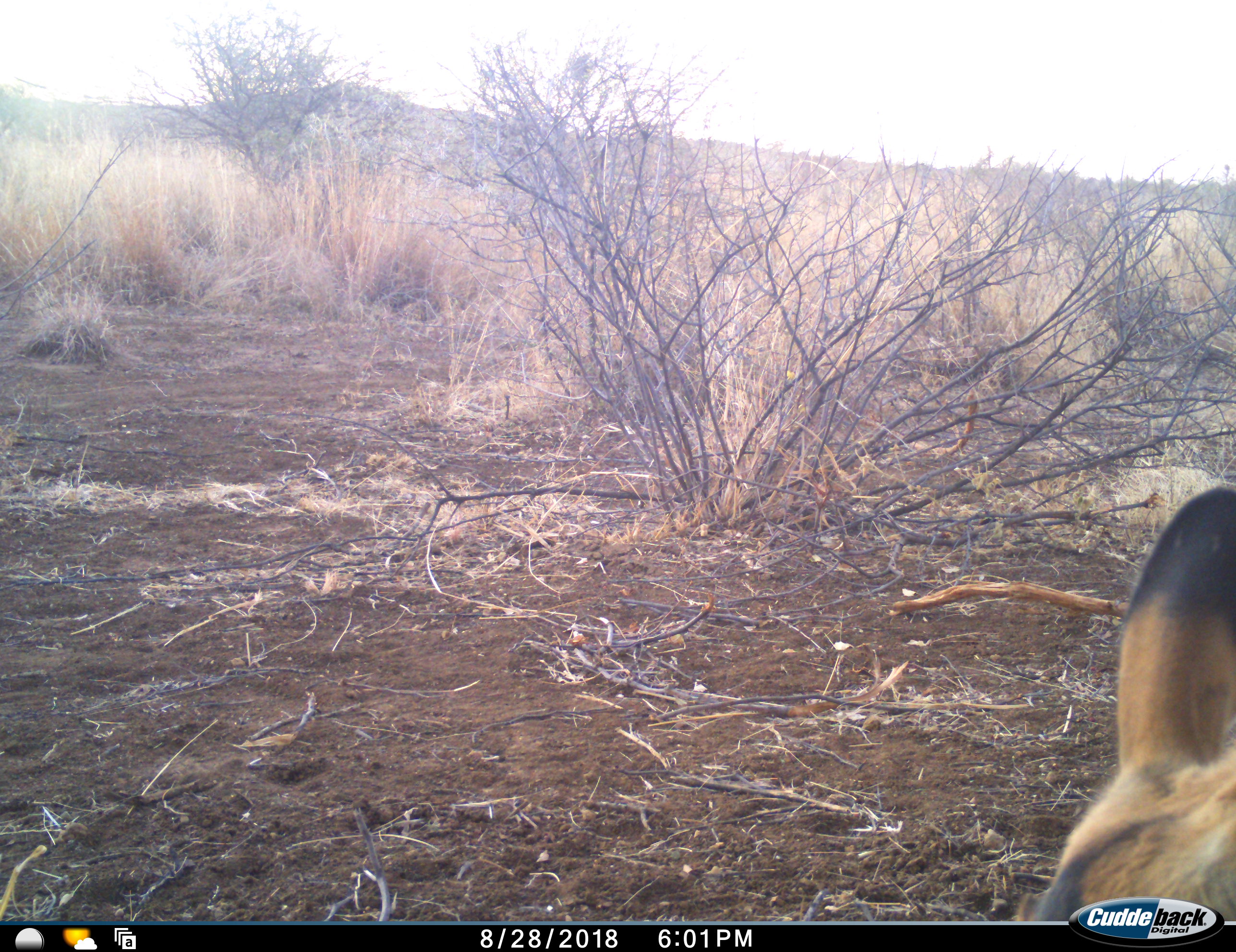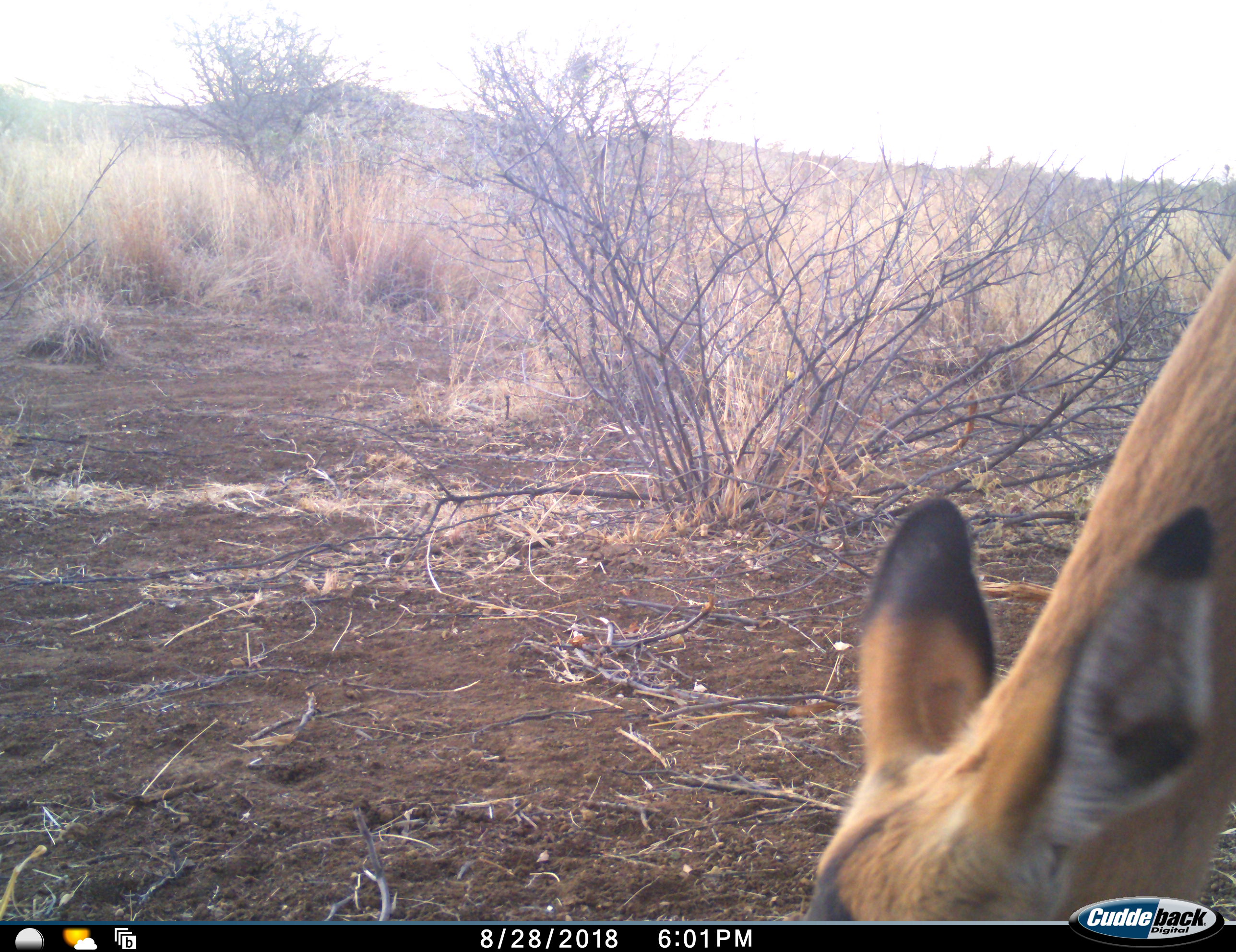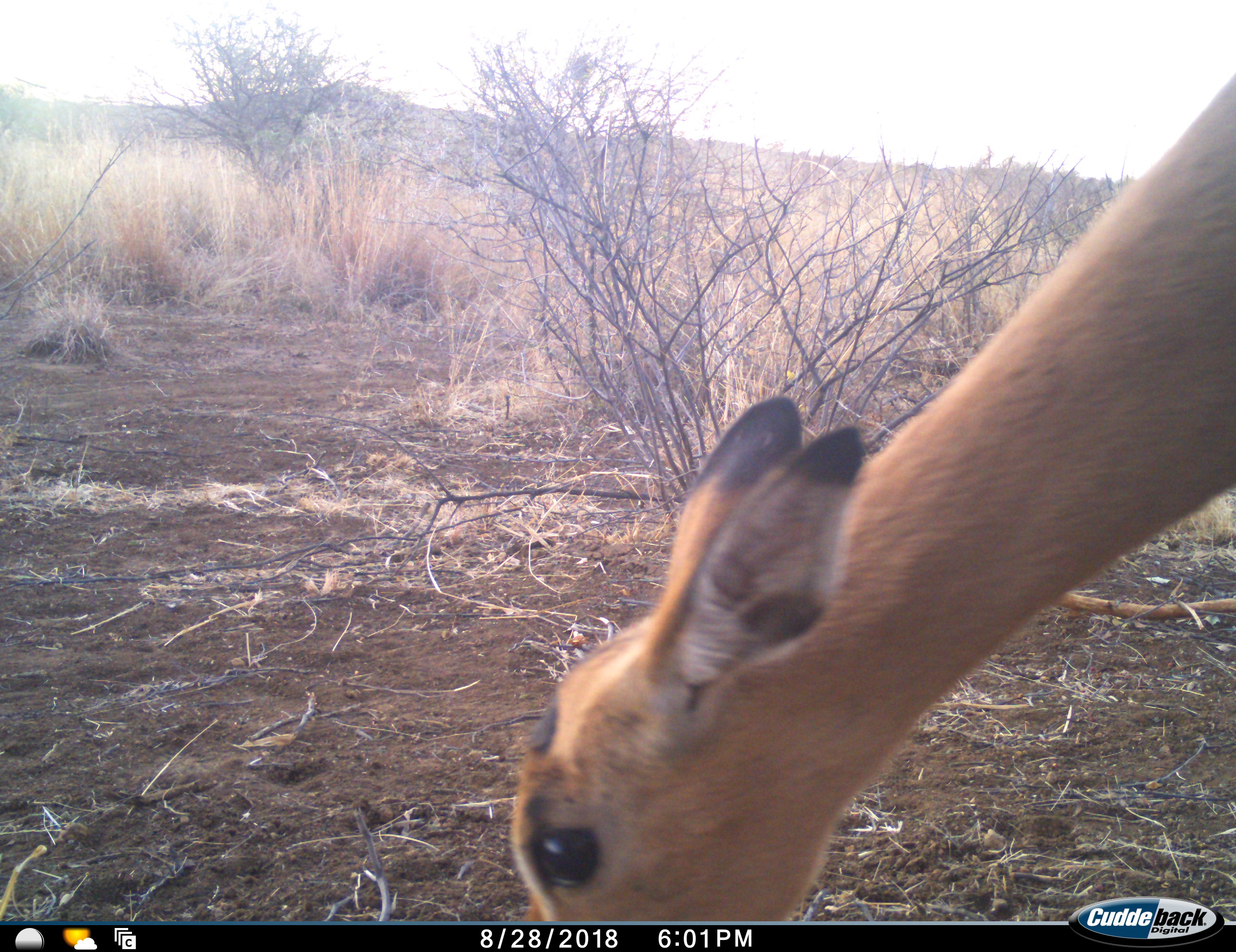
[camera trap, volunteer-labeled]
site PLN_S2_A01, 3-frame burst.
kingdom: Animalia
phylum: Chordata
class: Mammalia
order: Artiodactyla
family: Bovidae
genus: Aepyceros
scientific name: Aepyceros melampus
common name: impala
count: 1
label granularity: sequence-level